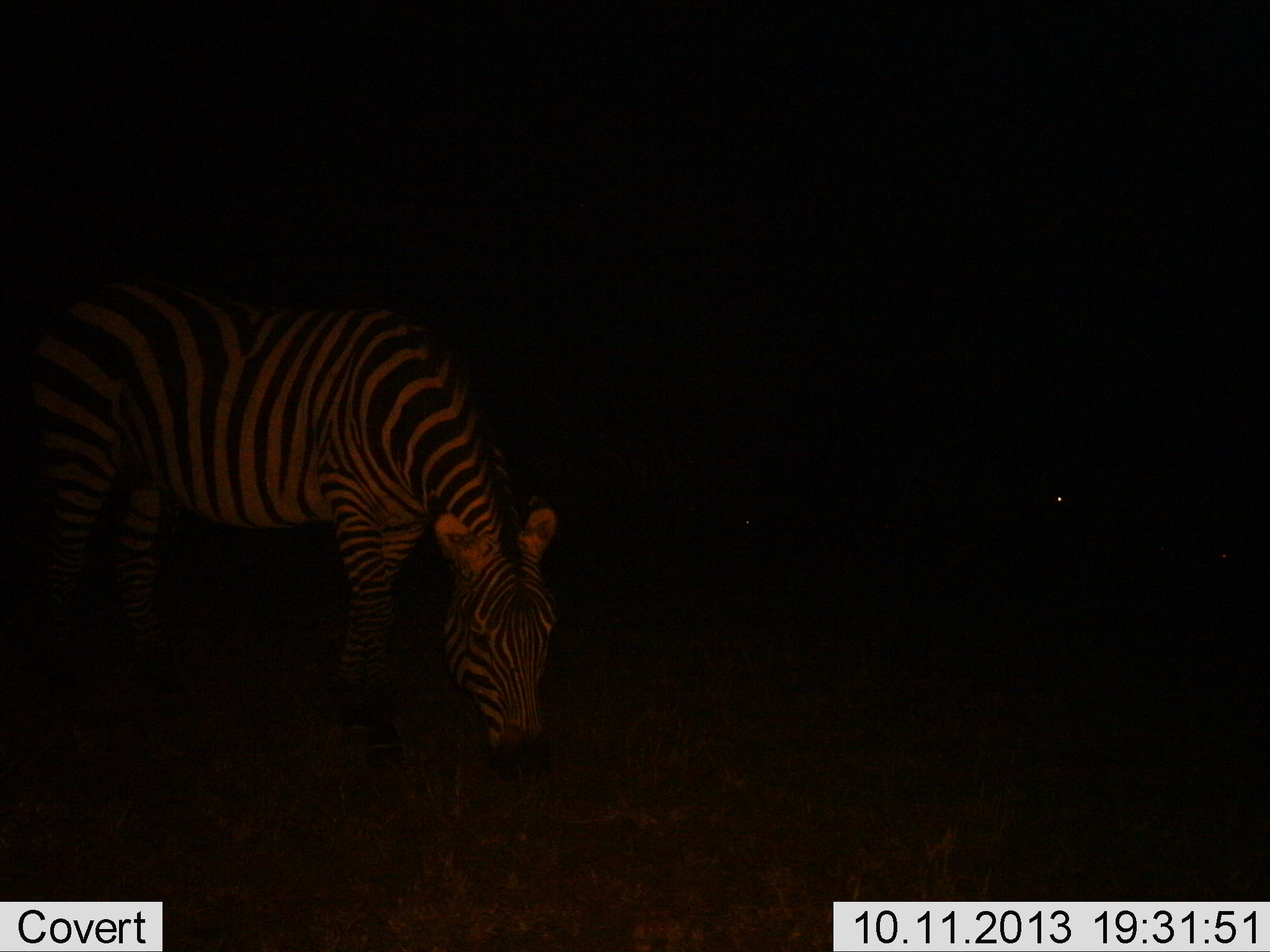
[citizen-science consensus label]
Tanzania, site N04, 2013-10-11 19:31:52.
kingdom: Animalia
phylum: Chordata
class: Mammalia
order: Perissodactyla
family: Equidae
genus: Equus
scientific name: Equus quagga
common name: plains zebra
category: zebra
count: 1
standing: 31%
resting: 0%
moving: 0%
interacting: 0%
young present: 0%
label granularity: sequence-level